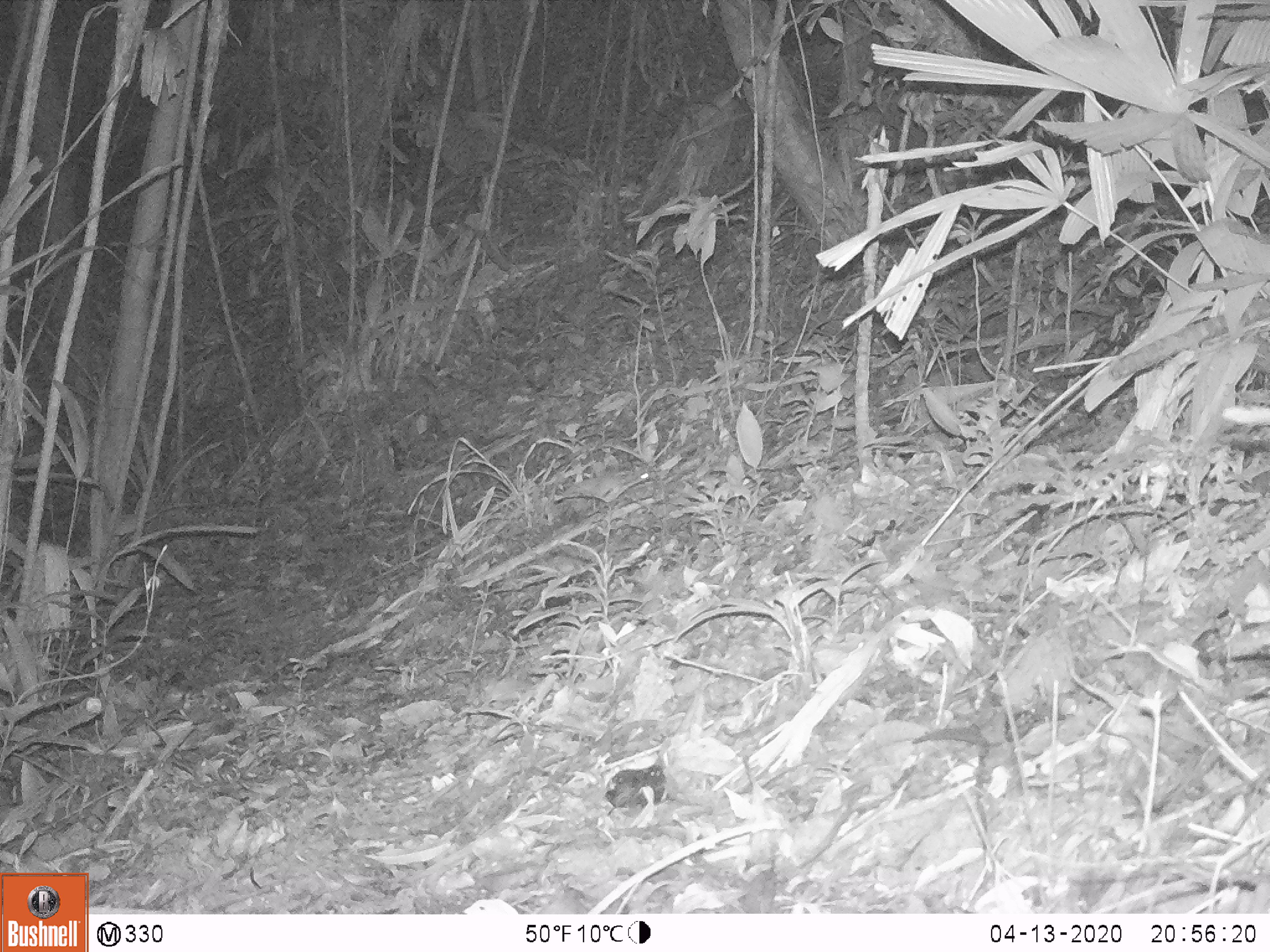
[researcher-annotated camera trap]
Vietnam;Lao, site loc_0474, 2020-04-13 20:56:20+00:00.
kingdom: Animalia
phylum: Chordata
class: Mammalia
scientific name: Mammalia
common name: mammal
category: unidentified small mammal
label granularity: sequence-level